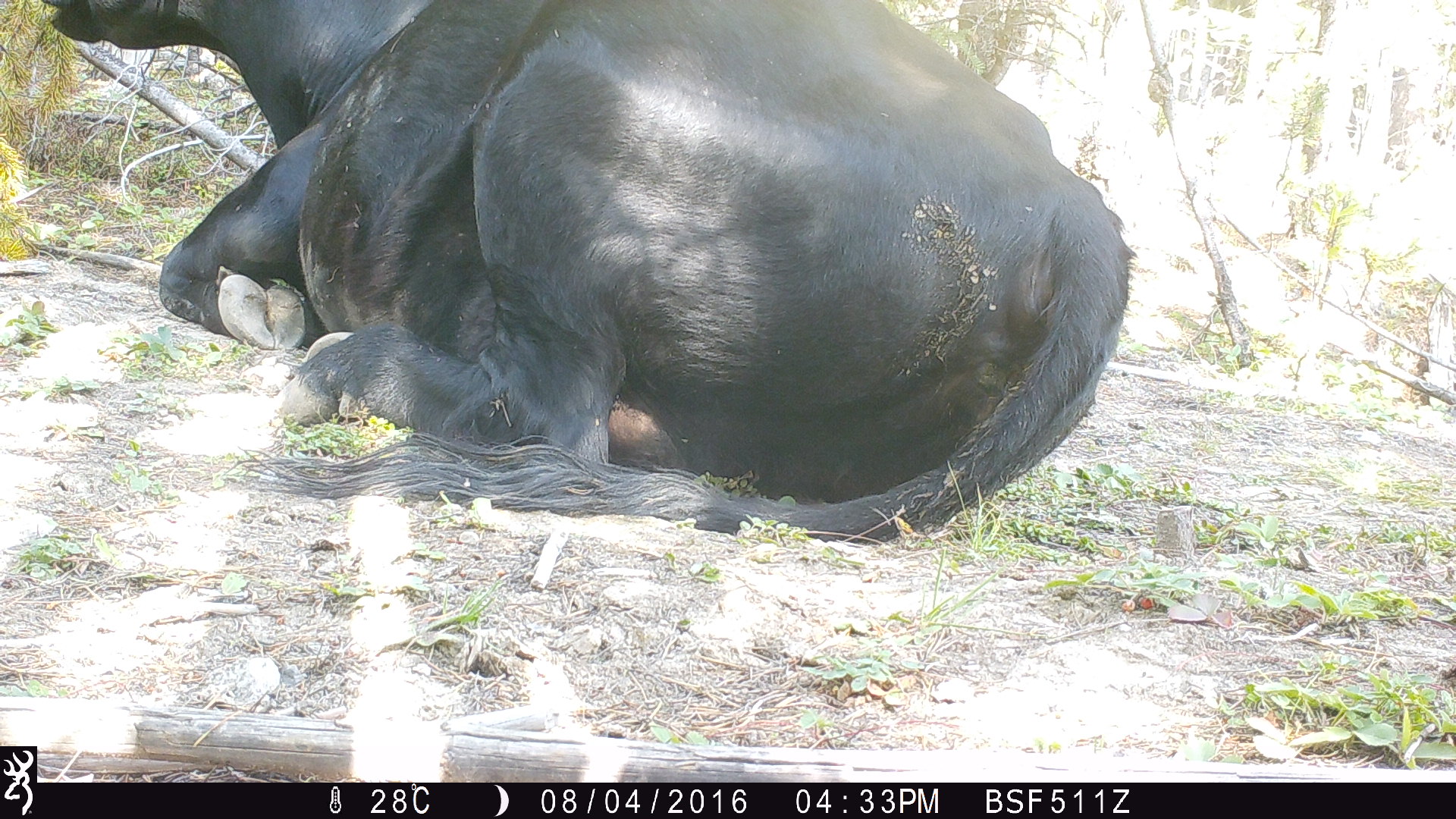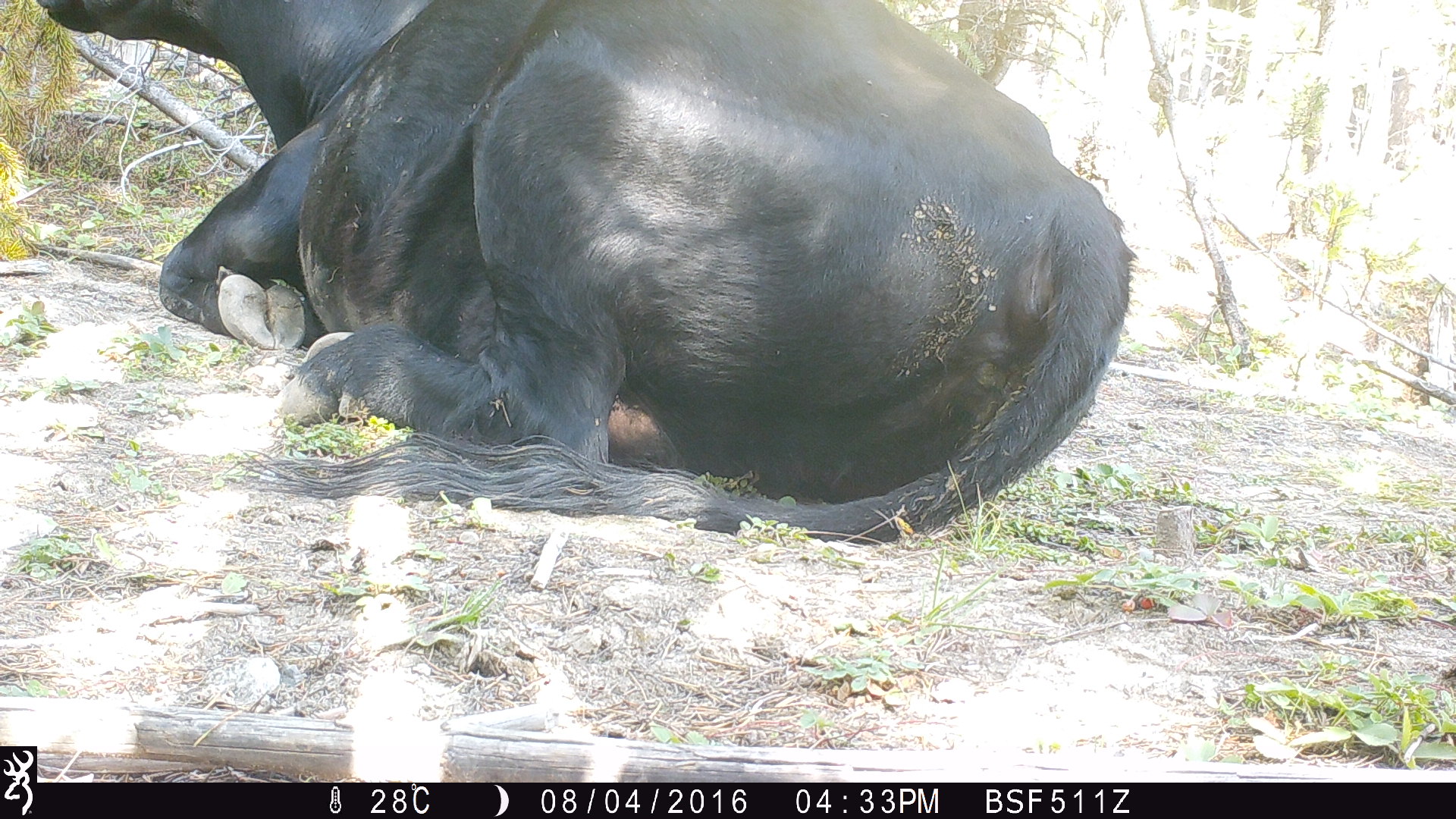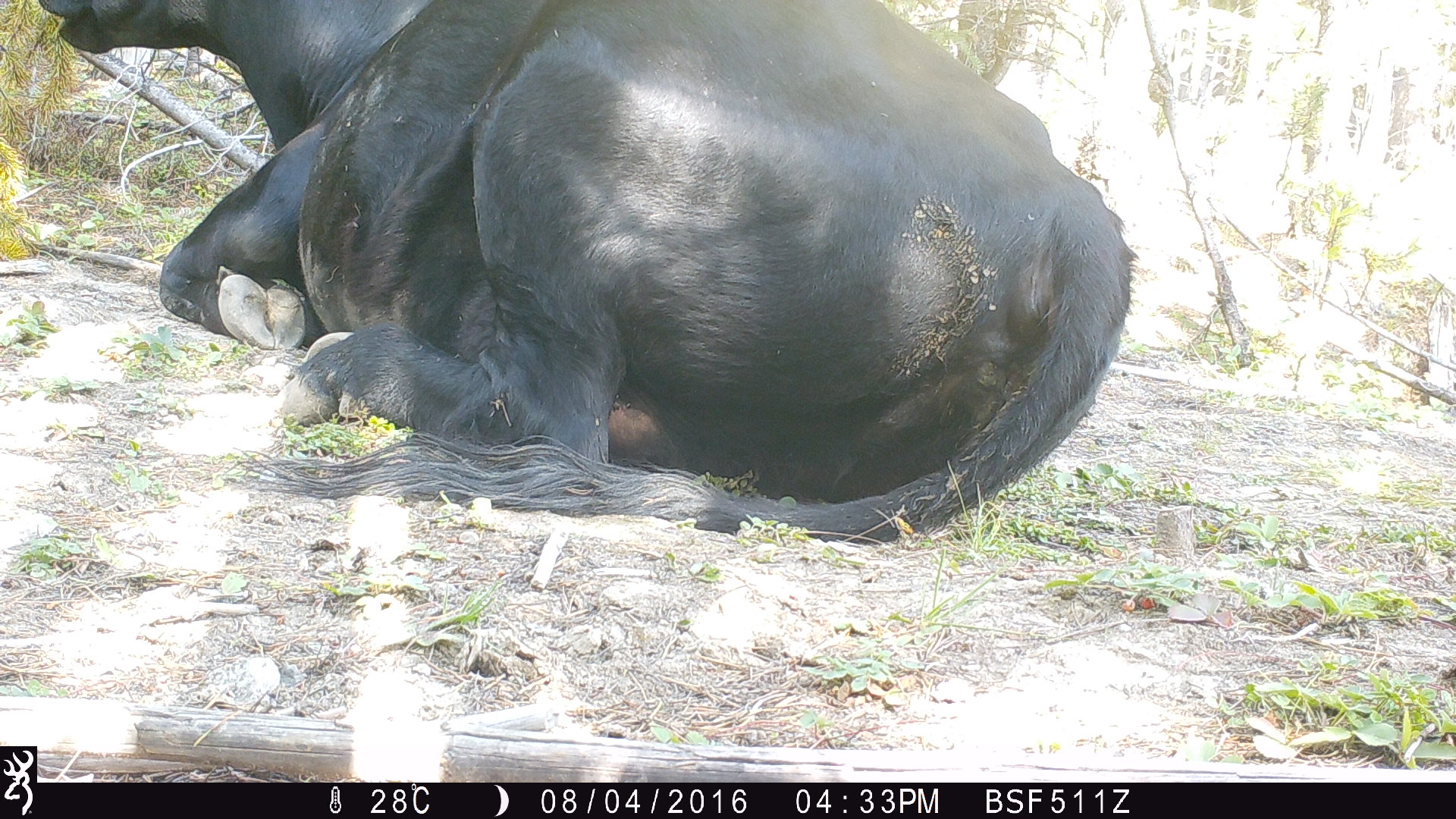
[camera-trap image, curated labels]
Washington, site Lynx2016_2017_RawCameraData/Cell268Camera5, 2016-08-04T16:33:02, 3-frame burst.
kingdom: Animalia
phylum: Chordata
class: Mammalia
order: Artiodactyla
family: Bovidae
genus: Bos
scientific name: Bos taurus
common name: domestic cattle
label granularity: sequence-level